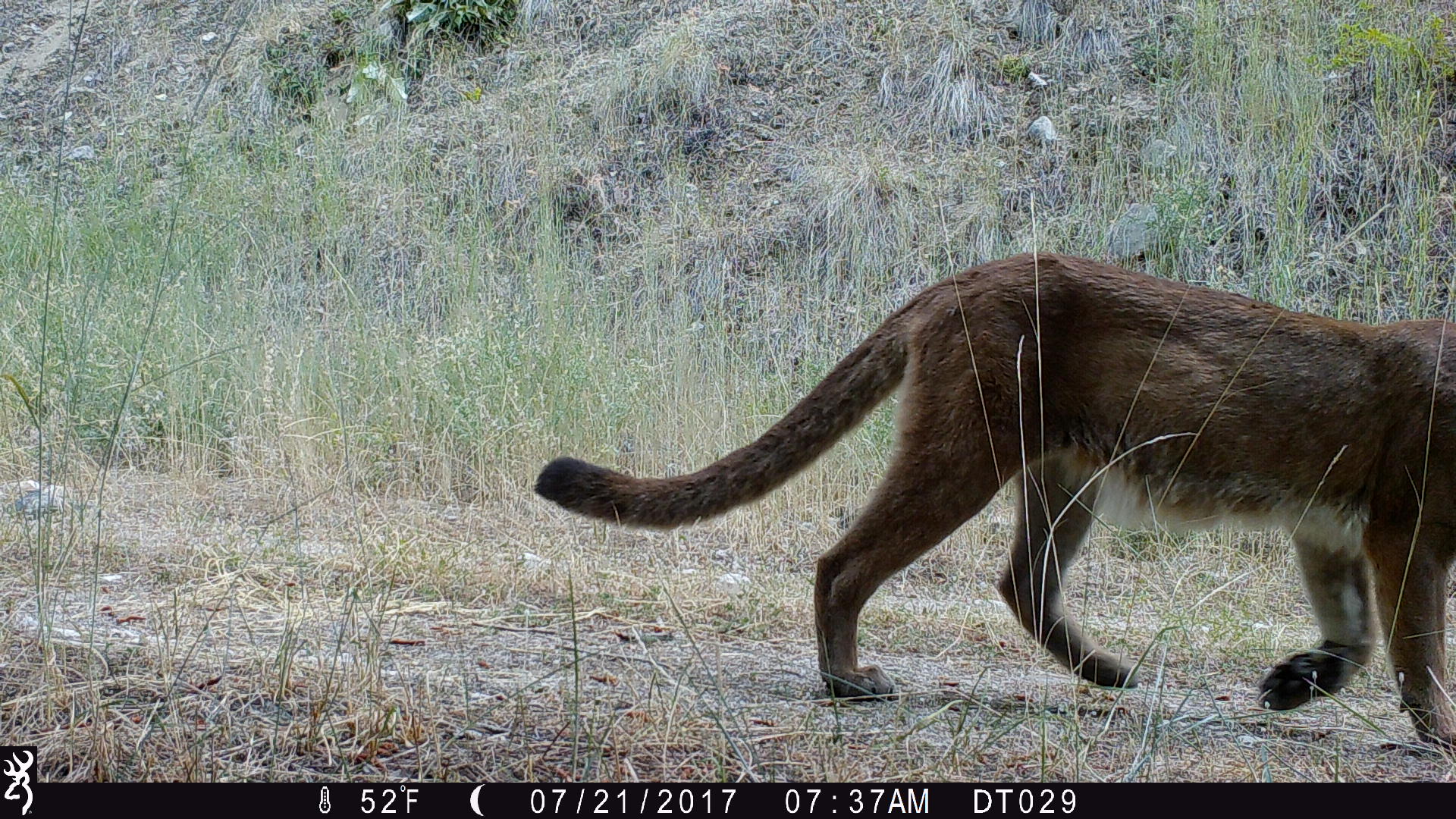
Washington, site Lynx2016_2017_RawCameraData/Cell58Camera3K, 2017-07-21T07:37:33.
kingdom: Animalia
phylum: Chordata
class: Mammalia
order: Carnivora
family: Felidae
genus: Puma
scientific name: Puma concolor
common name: mountain lion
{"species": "Puma concolor (mountain lion)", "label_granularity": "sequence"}